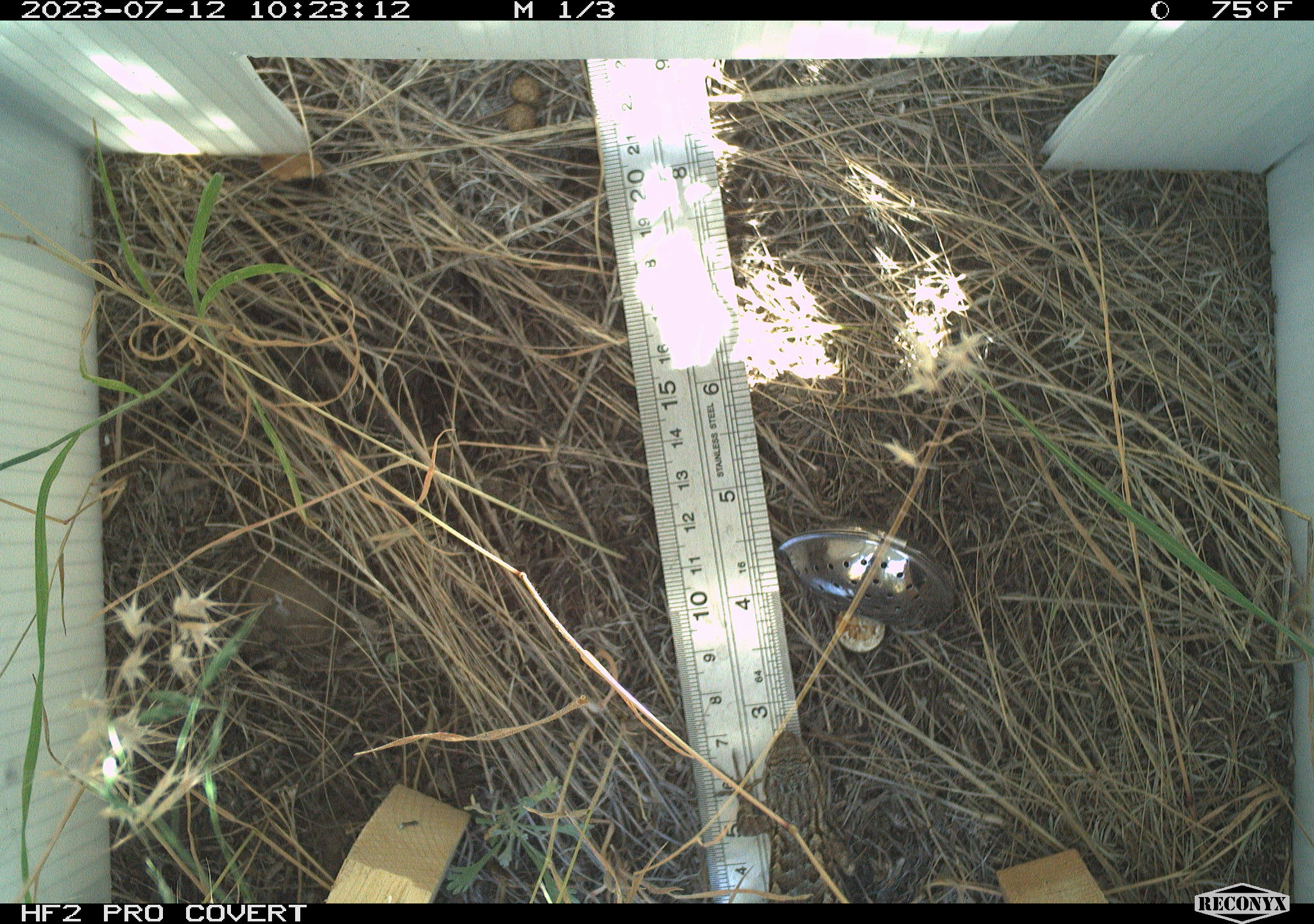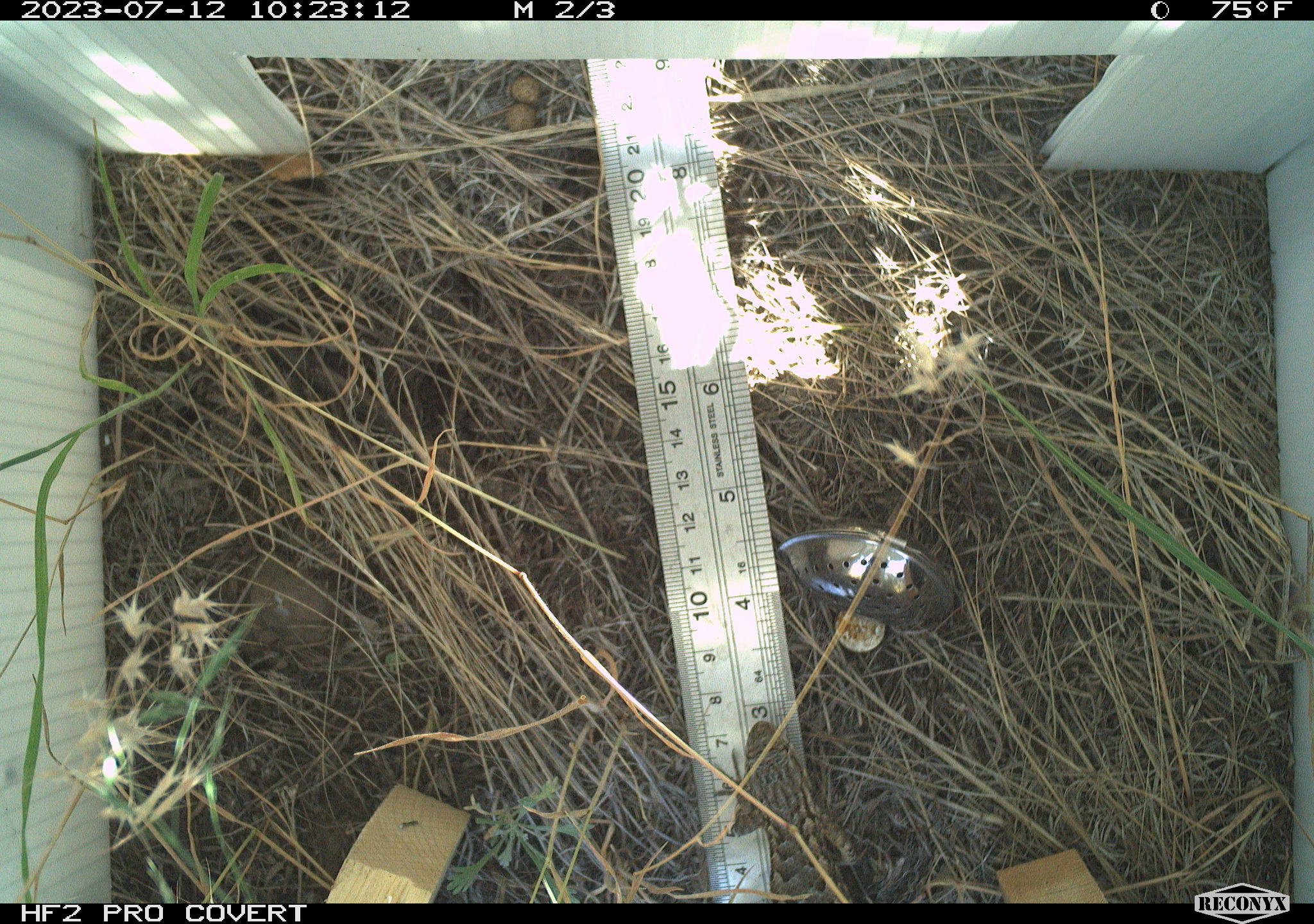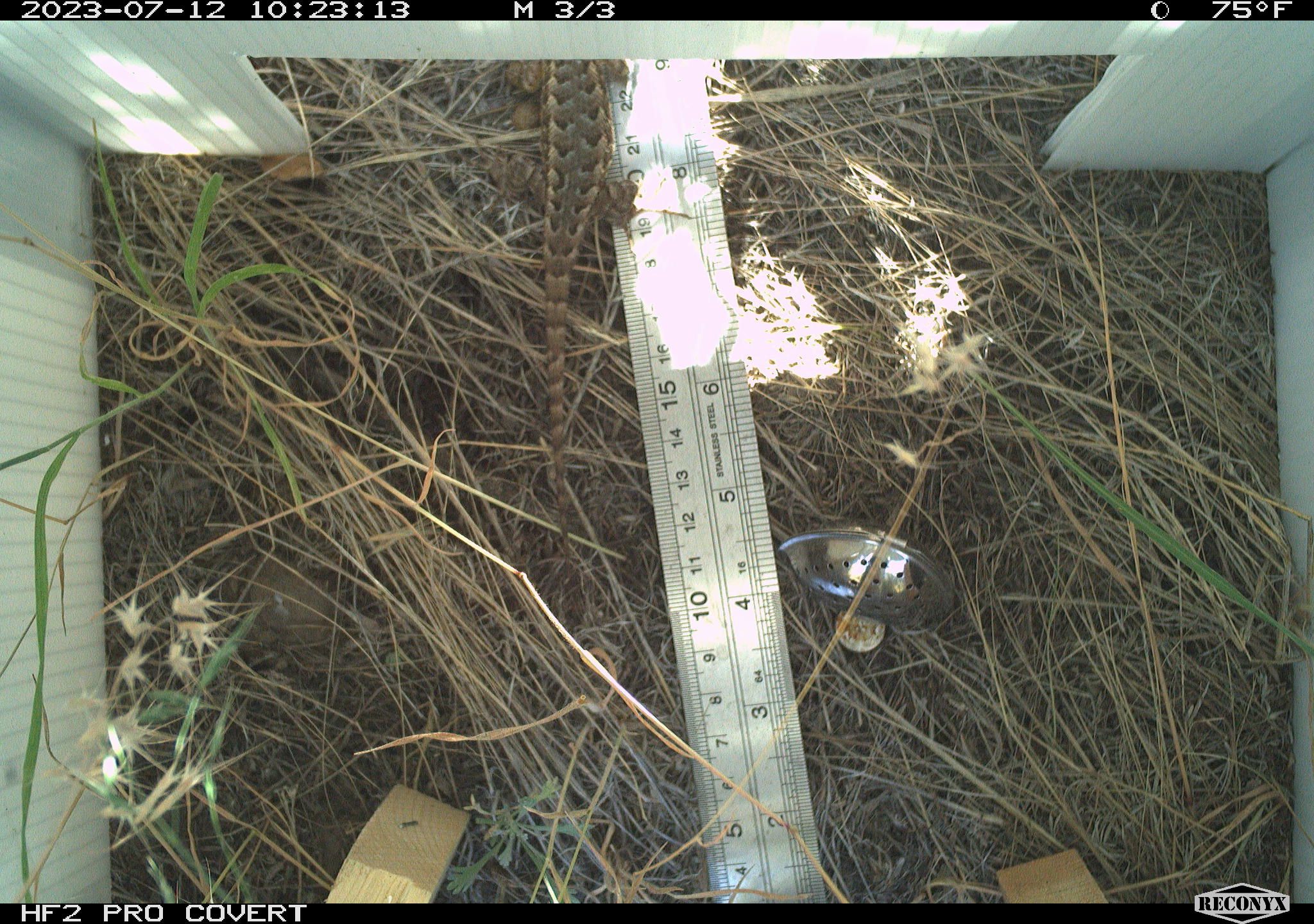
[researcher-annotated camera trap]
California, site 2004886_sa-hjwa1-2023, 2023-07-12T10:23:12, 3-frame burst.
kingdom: Animalia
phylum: Chordata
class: Reptilia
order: Squamata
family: Phrynosomatidae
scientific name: Phrynosomatidae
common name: phrynosomatid lizards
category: phrynosomatidae family